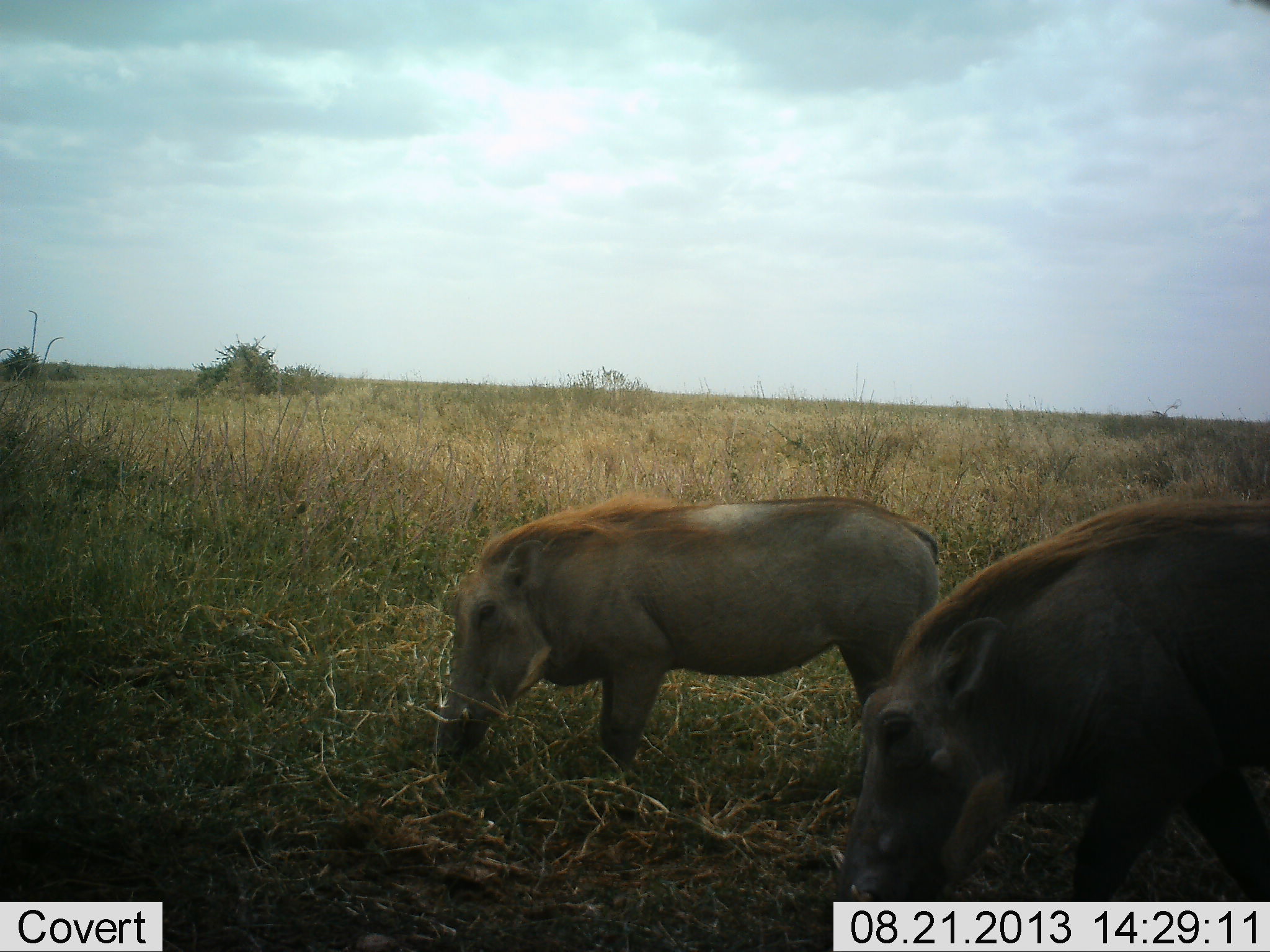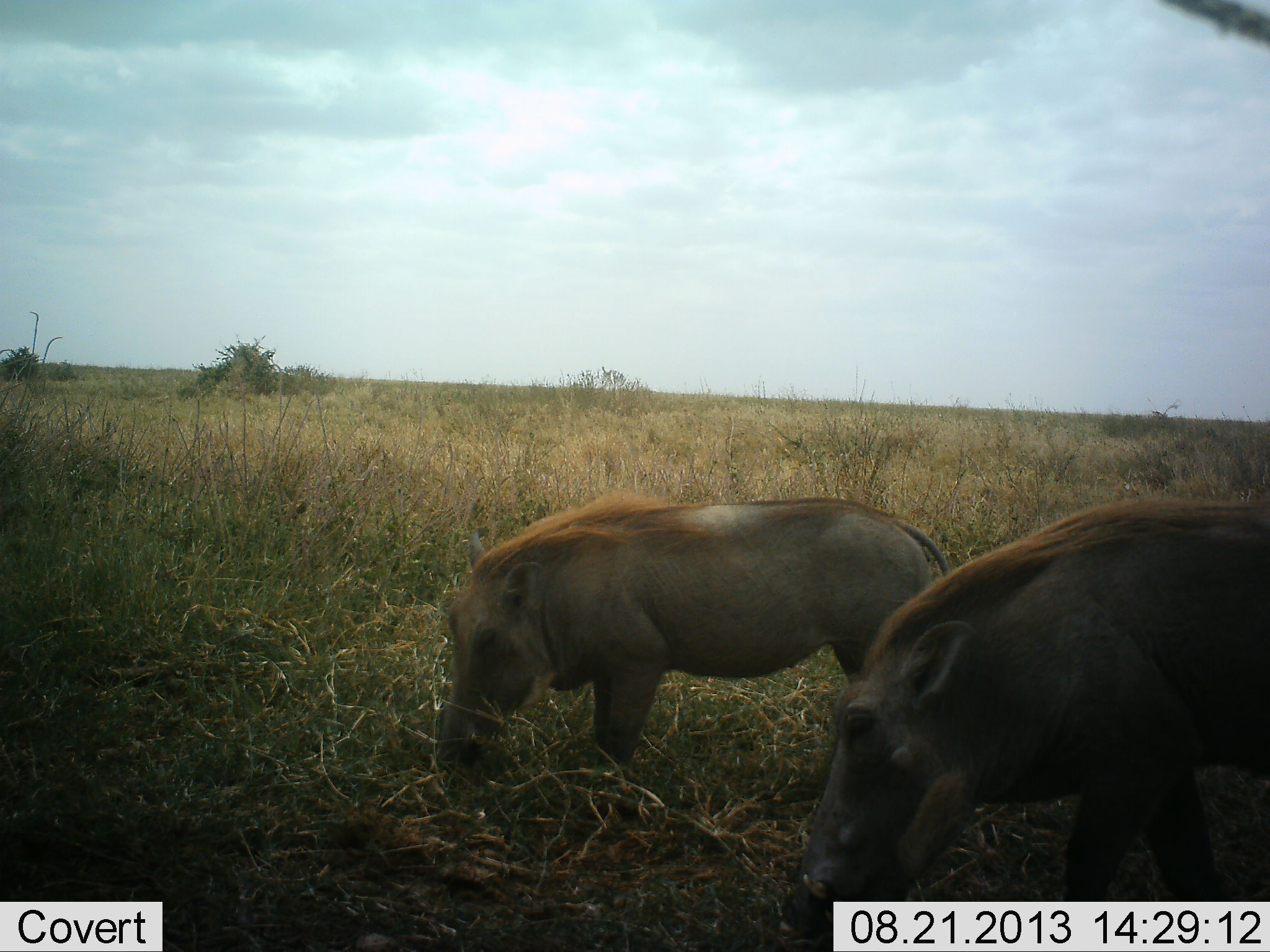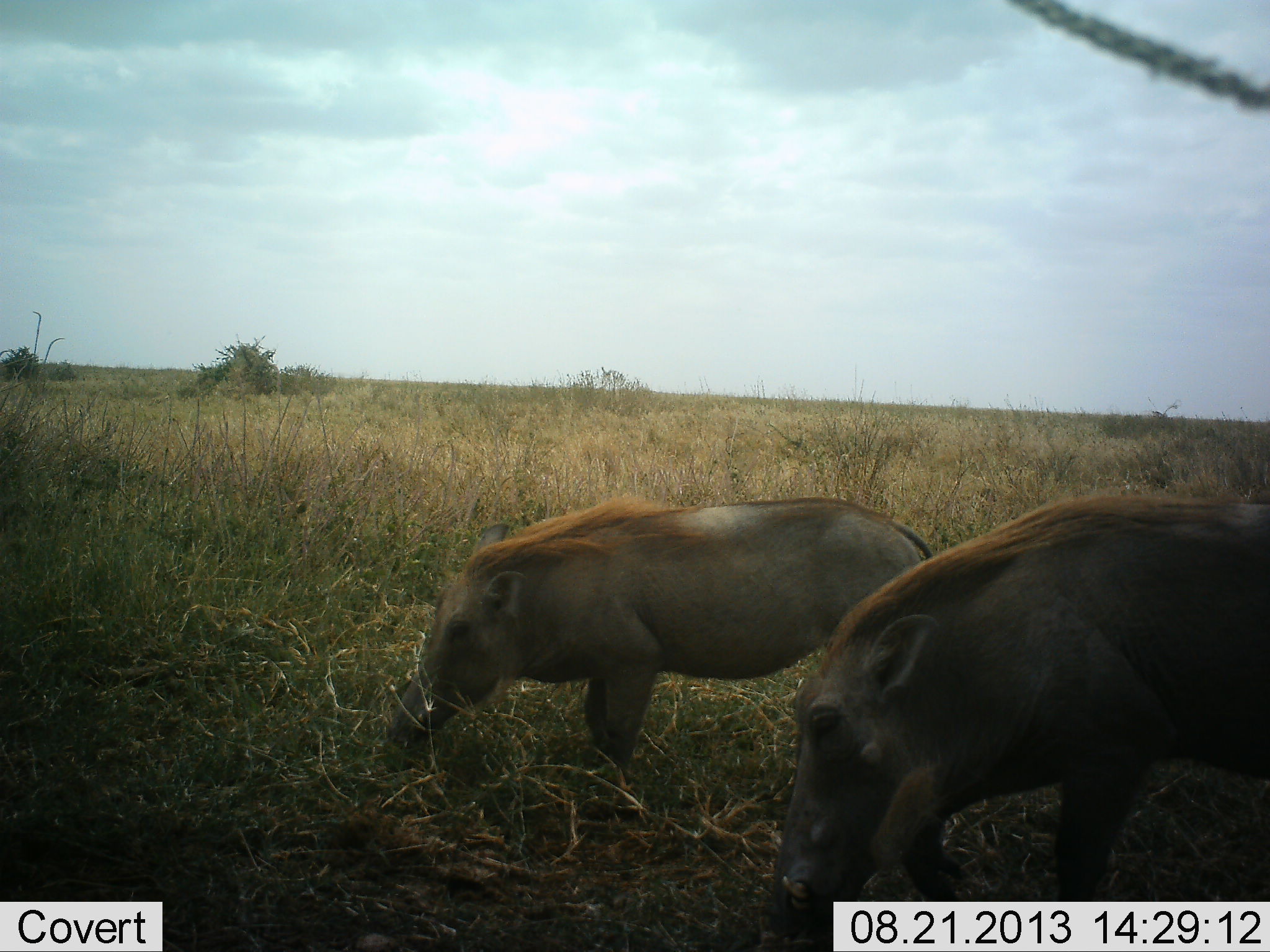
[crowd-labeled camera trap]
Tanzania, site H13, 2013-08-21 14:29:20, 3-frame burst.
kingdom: Animalia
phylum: Chordata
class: Mammalia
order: Artiodactyla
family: Suidae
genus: Phacochoerus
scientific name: Phacochoerus africanus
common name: warthog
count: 2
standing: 32%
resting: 0%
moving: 0%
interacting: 5%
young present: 0%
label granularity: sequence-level